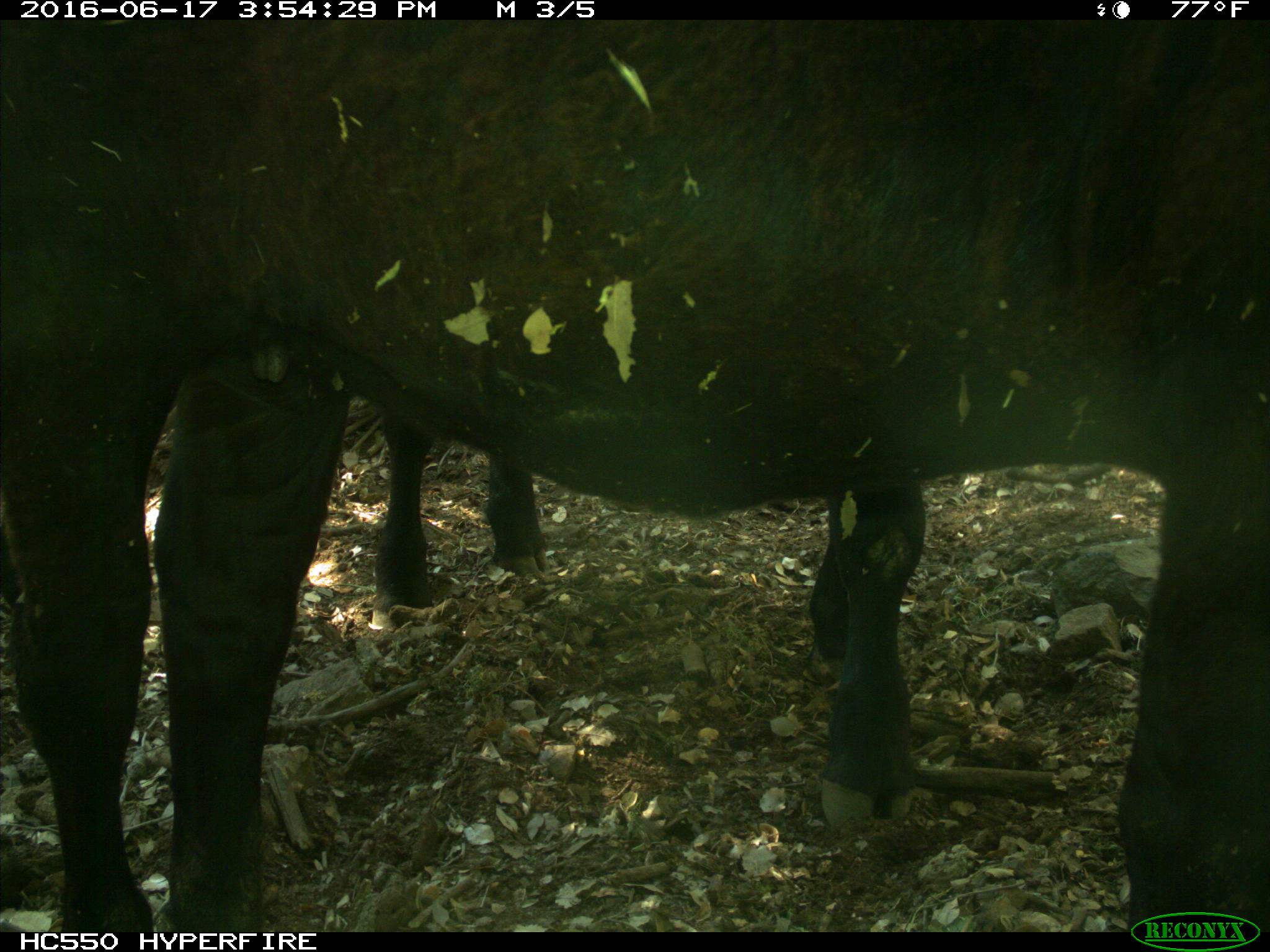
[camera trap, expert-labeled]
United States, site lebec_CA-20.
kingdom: Animalia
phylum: Chordata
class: Mammalia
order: Artiodactyla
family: Bovidae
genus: Bos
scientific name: Bos taurus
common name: domestic cow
Bos taurus (domestic cow).